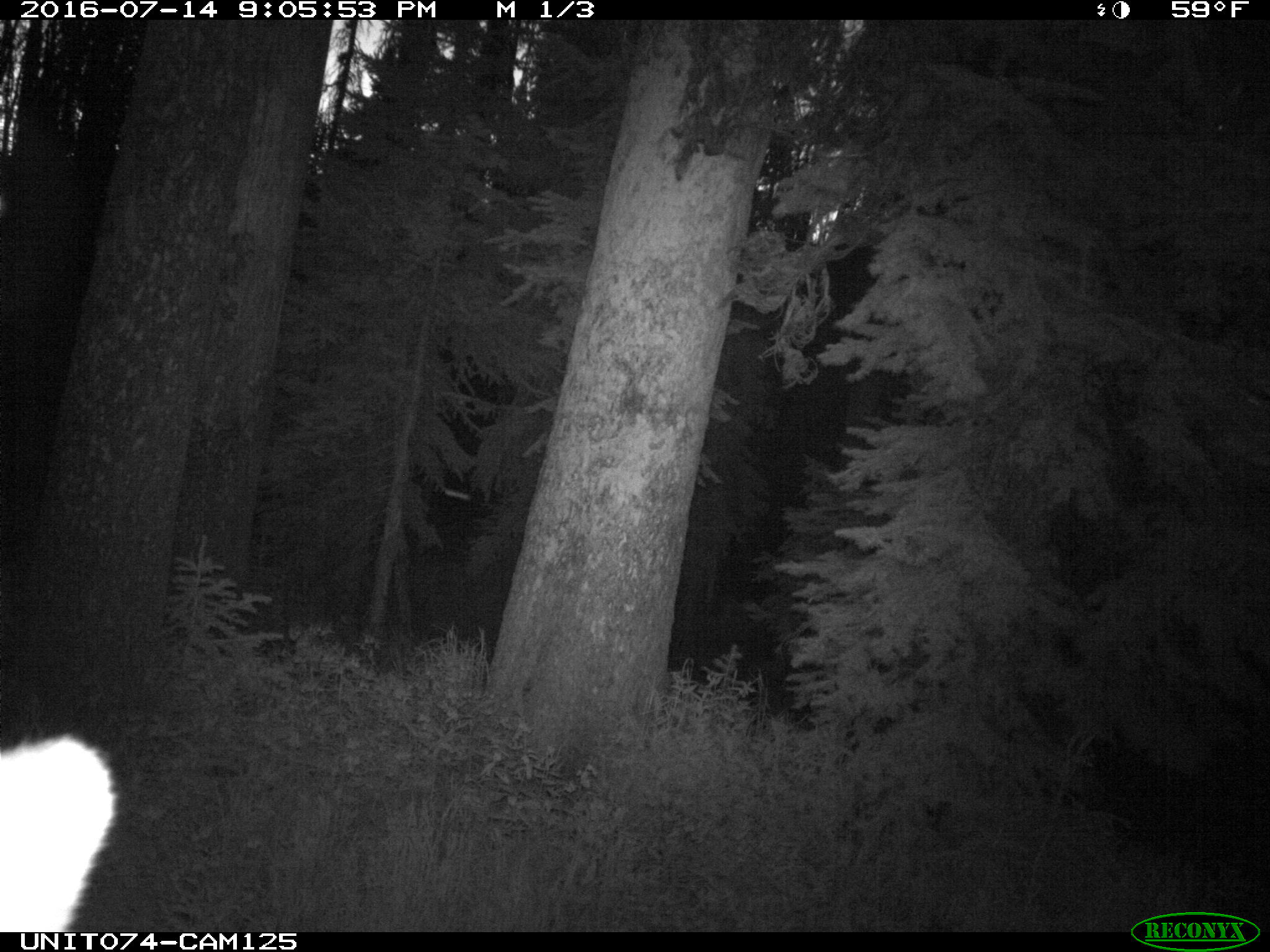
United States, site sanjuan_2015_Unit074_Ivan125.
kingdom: Animalia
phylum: Chordata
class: Mammalia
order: Artiodactyla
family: Cervidae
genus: Cervus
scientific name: Cervus elaphus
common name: red deer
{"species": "Cervus elaphus (red deer)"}